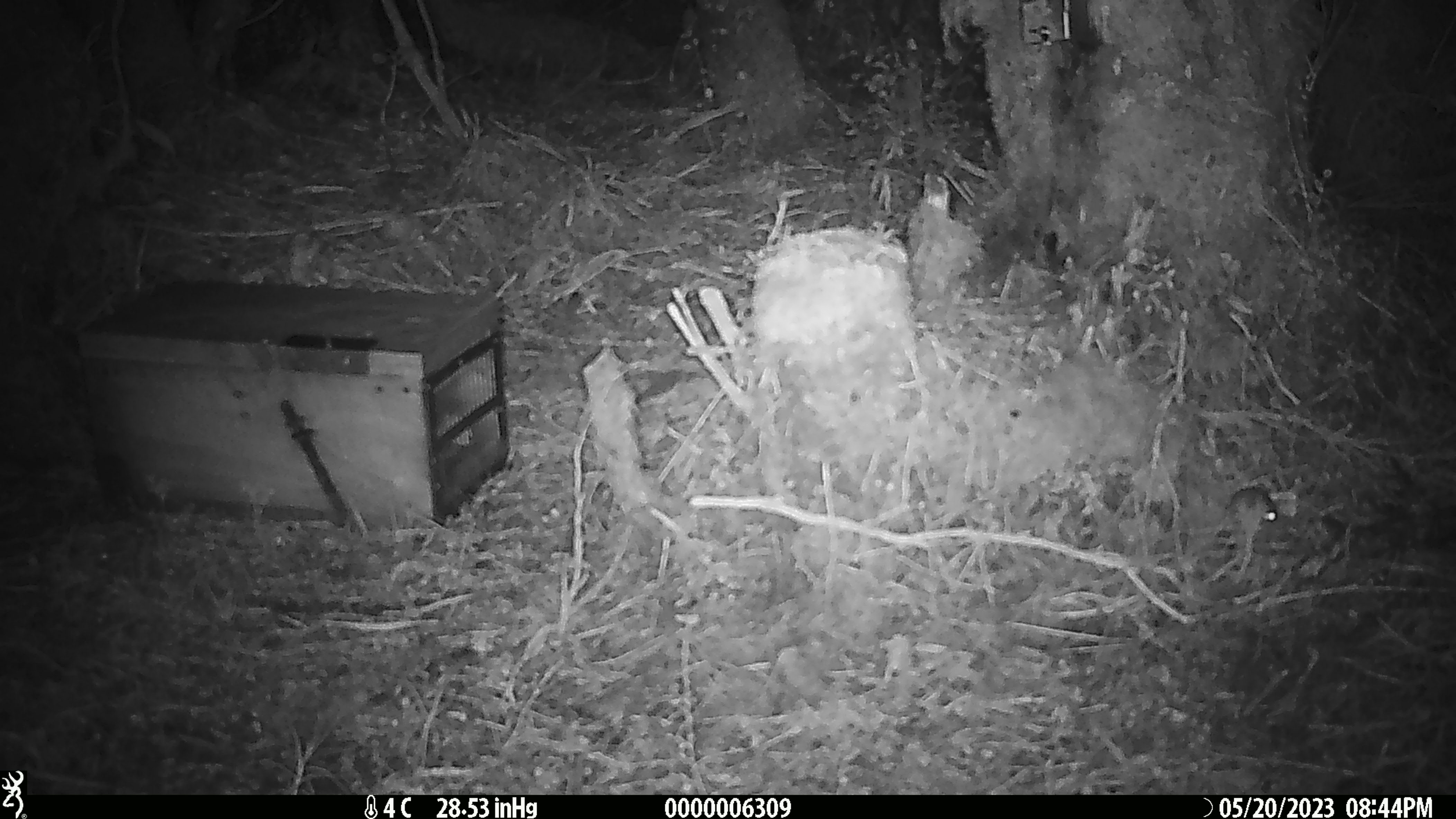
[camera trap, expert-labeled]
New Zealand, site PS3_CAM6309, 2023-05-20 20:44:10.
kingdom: Animalia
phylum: Chordata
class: Mammalia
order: Rodentia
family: Muridae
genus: Mus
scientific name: Mus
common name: mouse